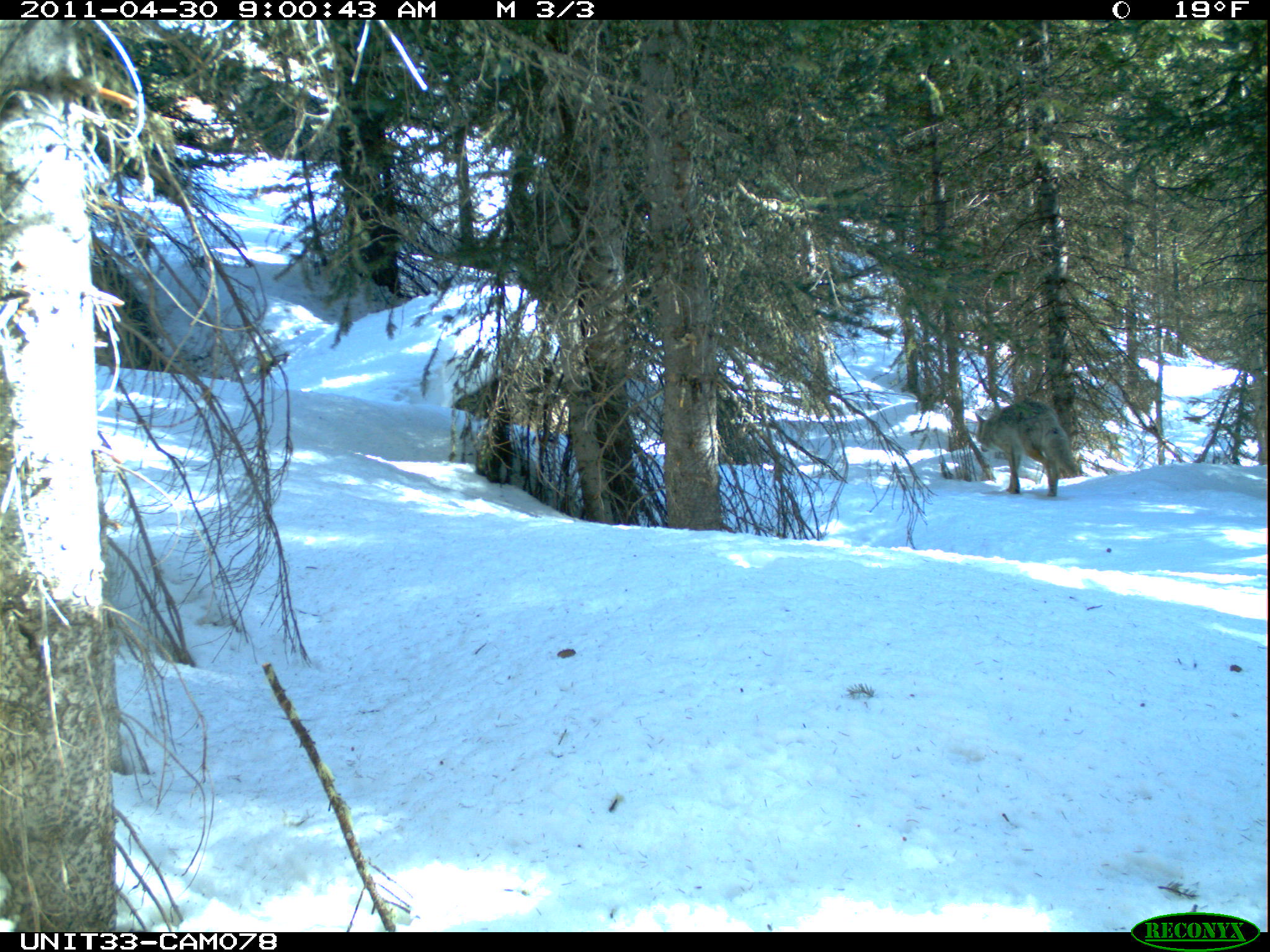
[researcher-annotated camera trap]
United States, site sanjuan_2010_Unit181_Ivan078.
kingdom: Animalia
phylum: Chordata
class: Mammalia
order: Carnivora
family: Canidae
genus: Canis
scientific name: Canis latrans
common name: coyote